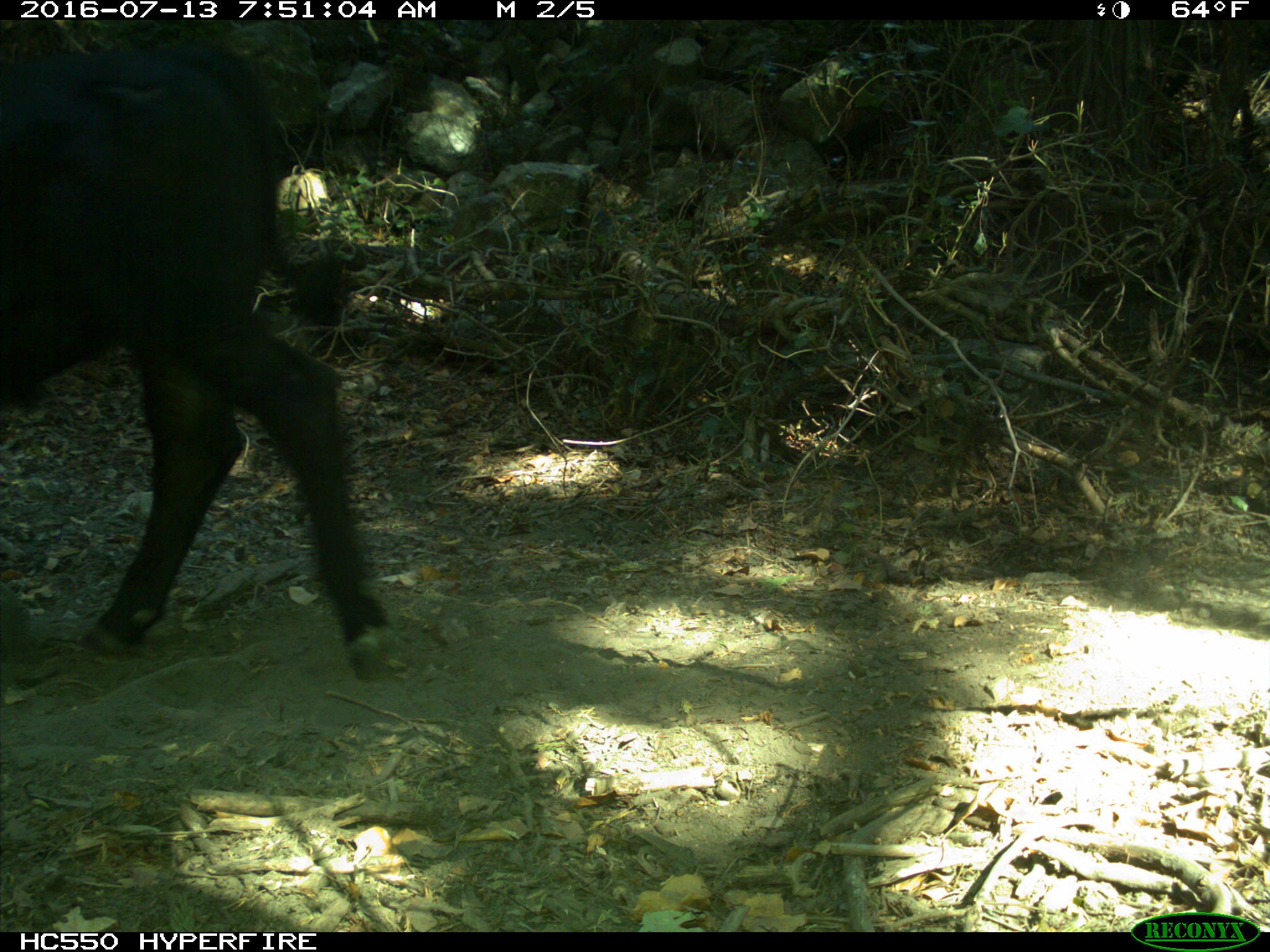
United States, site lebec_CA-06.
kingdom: Animalia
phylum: Chordata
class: Mammalia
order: Artiodactyla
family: Bovidae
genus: Bos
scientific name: Bos taurus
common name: domestic cow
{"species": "Bos taurus (domestic cow)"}